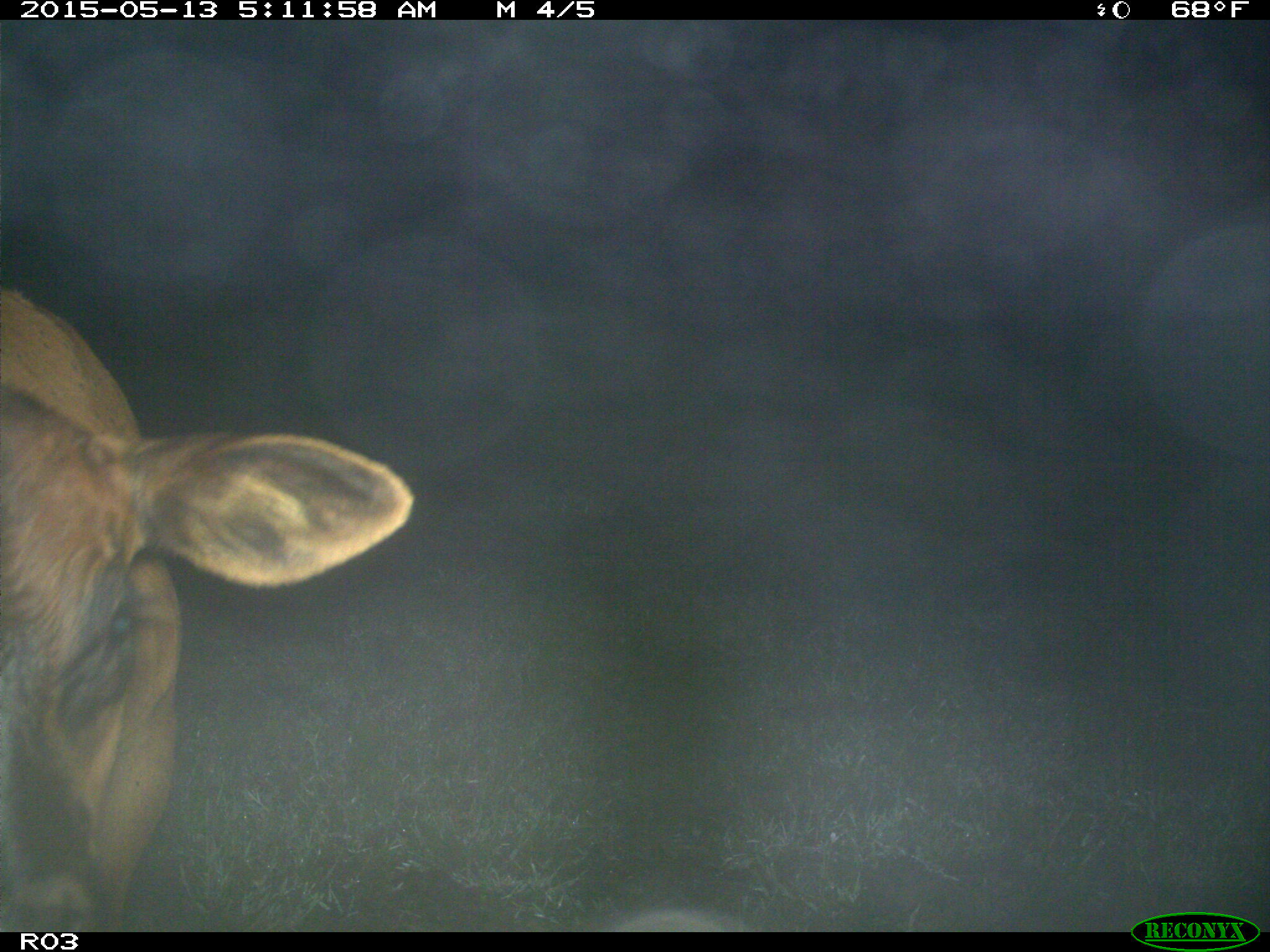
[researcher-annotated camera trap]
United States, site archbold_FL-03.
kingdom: Animalia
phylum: Chordata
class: Mammalia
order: Artiodactyla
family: Bovidae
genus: Bos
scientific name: Bos taurus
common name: domestic cow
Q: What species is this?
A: Bos taurus (domestic cow).